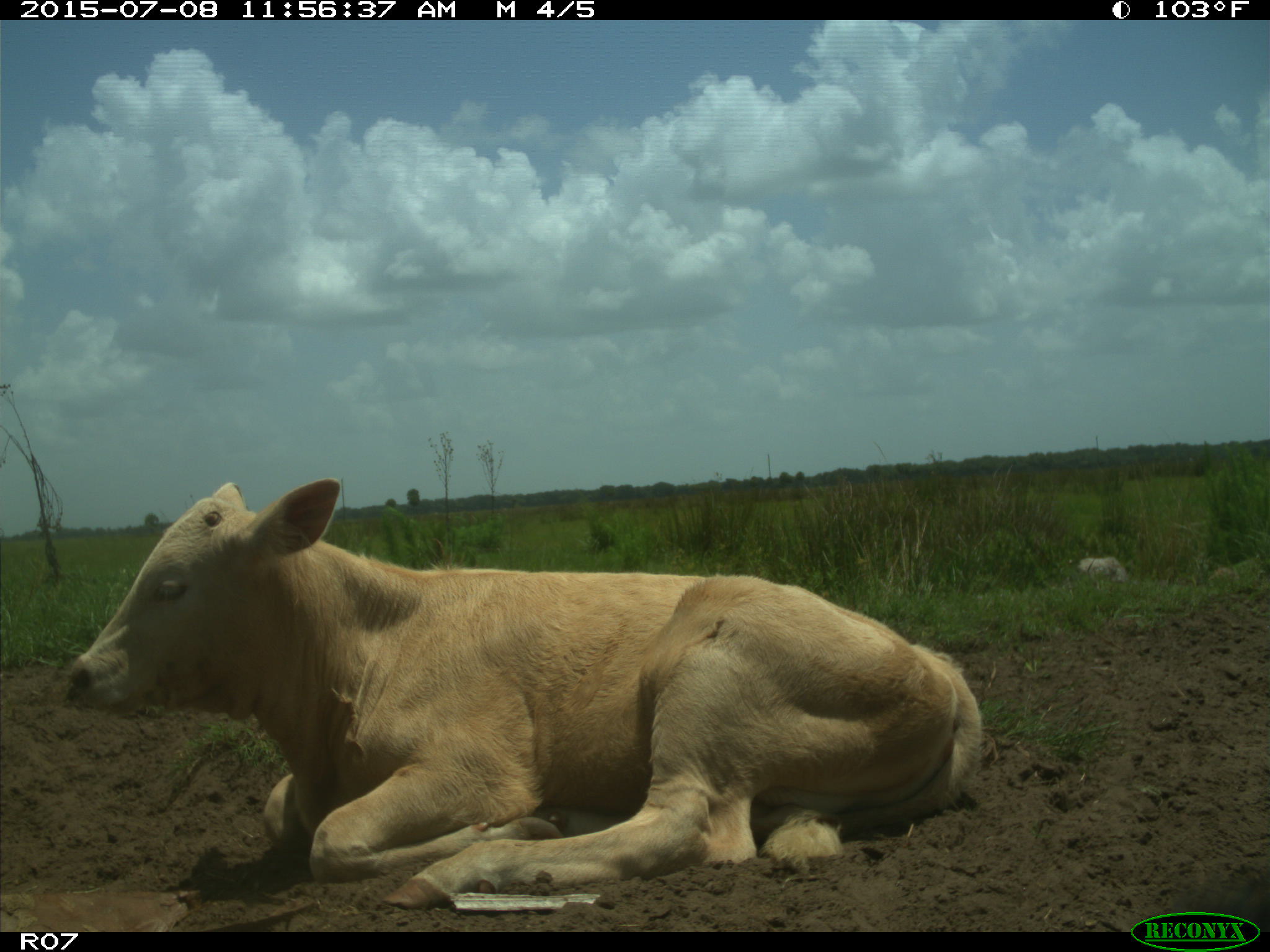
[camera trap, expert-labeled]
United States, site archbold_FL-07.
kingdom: Animalia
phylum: Chordata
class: Mammalia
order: Artiodactyla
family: Bovidae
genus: Bos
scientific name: Bos taurus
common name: domestic cow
Bos taurus (domestic cow).